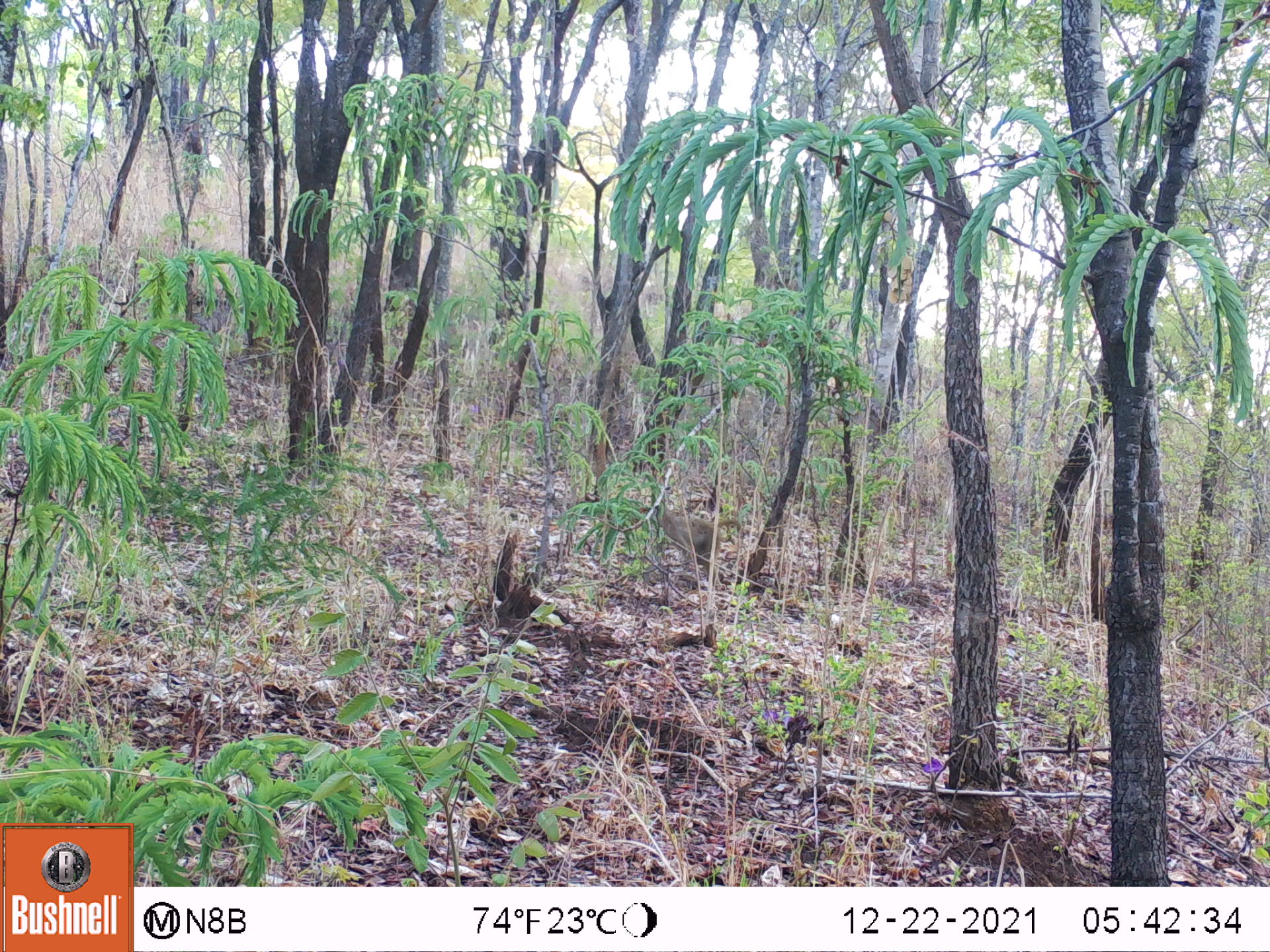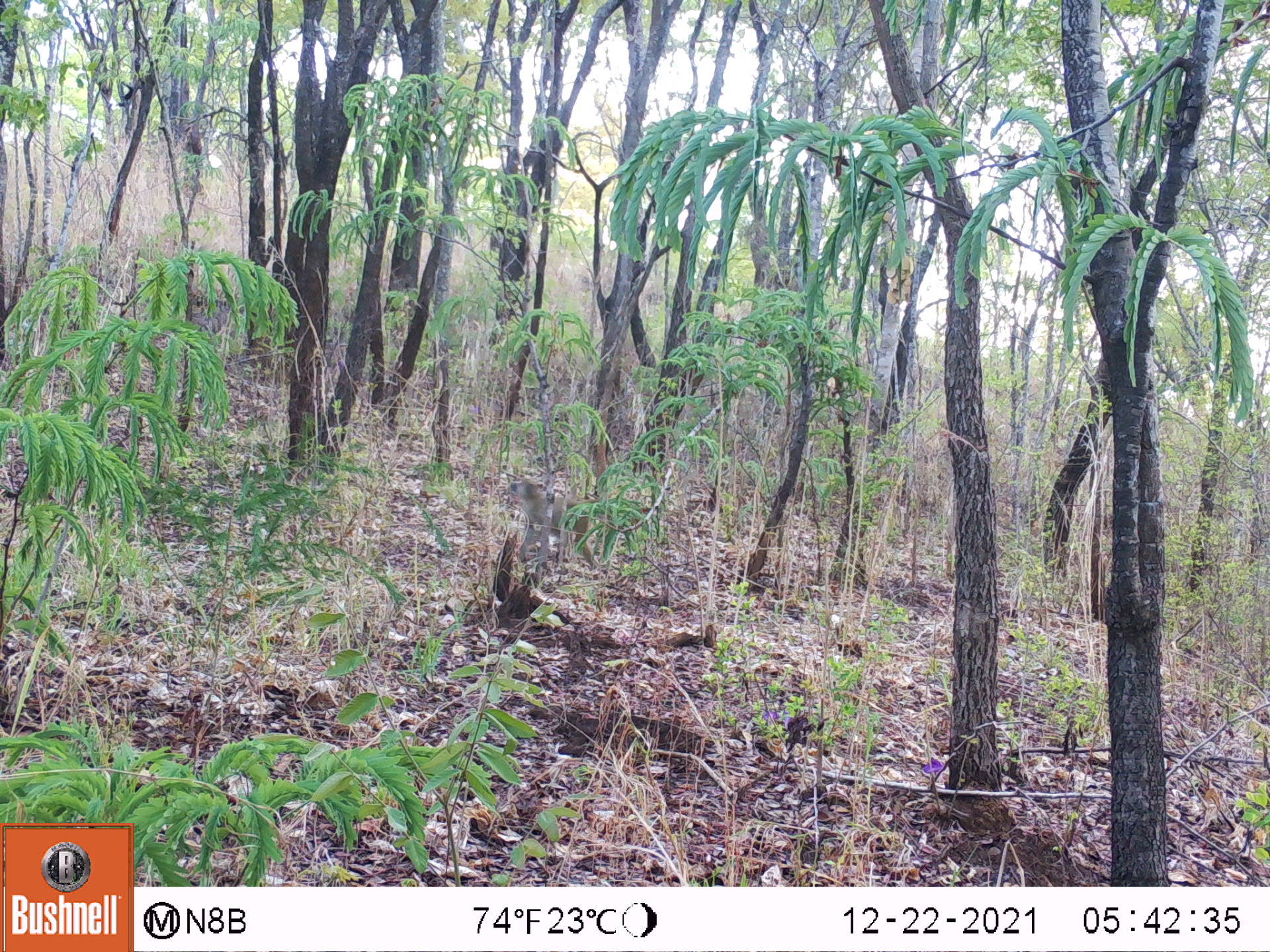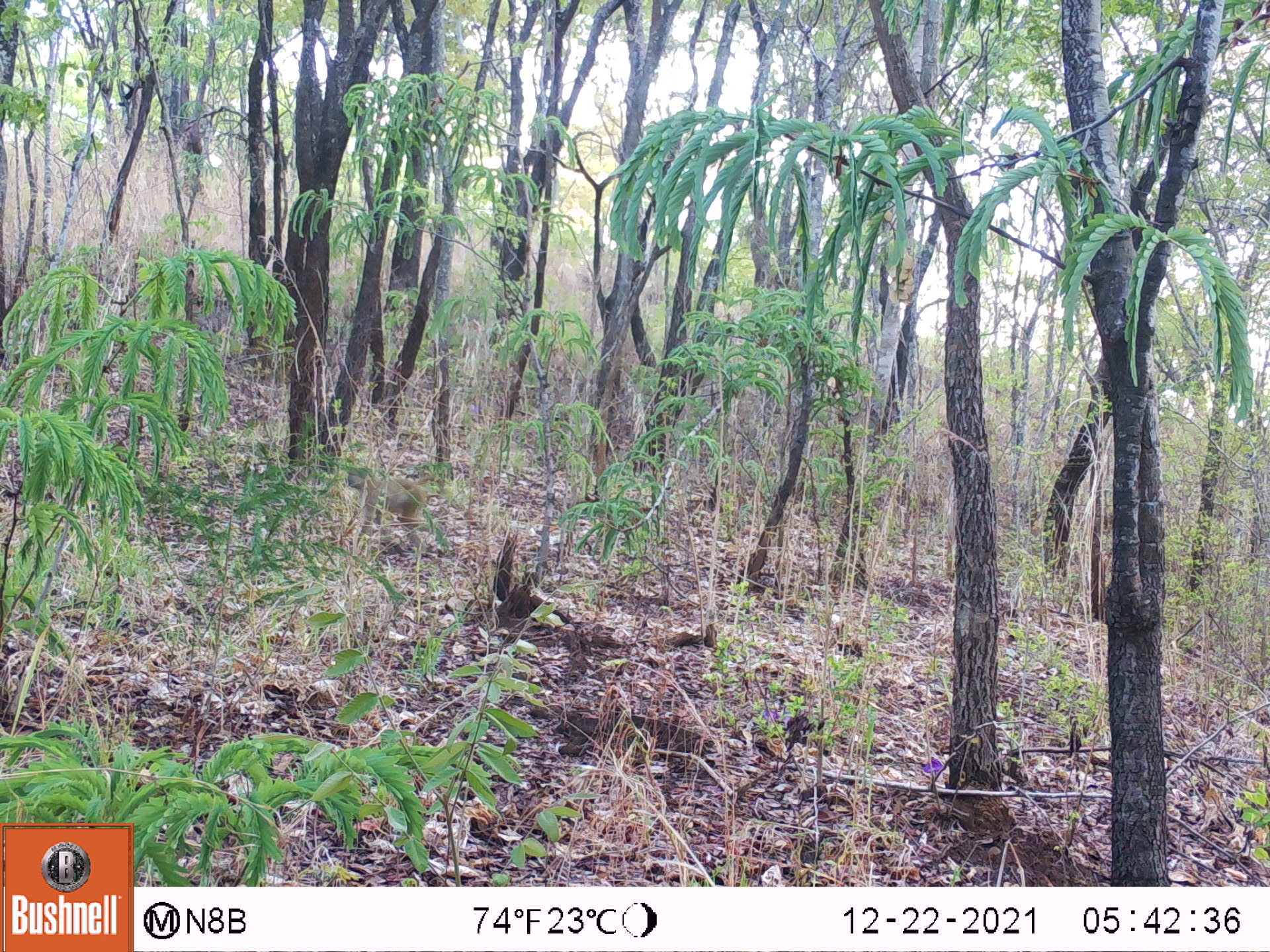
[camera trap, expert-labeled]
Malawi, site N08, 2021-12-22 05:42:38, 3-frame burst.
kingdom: Animalia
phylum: Chordata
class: Mammalia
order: Primates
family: Cercopithecidae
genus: Papio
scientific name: Papio cynocephalus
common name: yellow baboon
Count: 1.